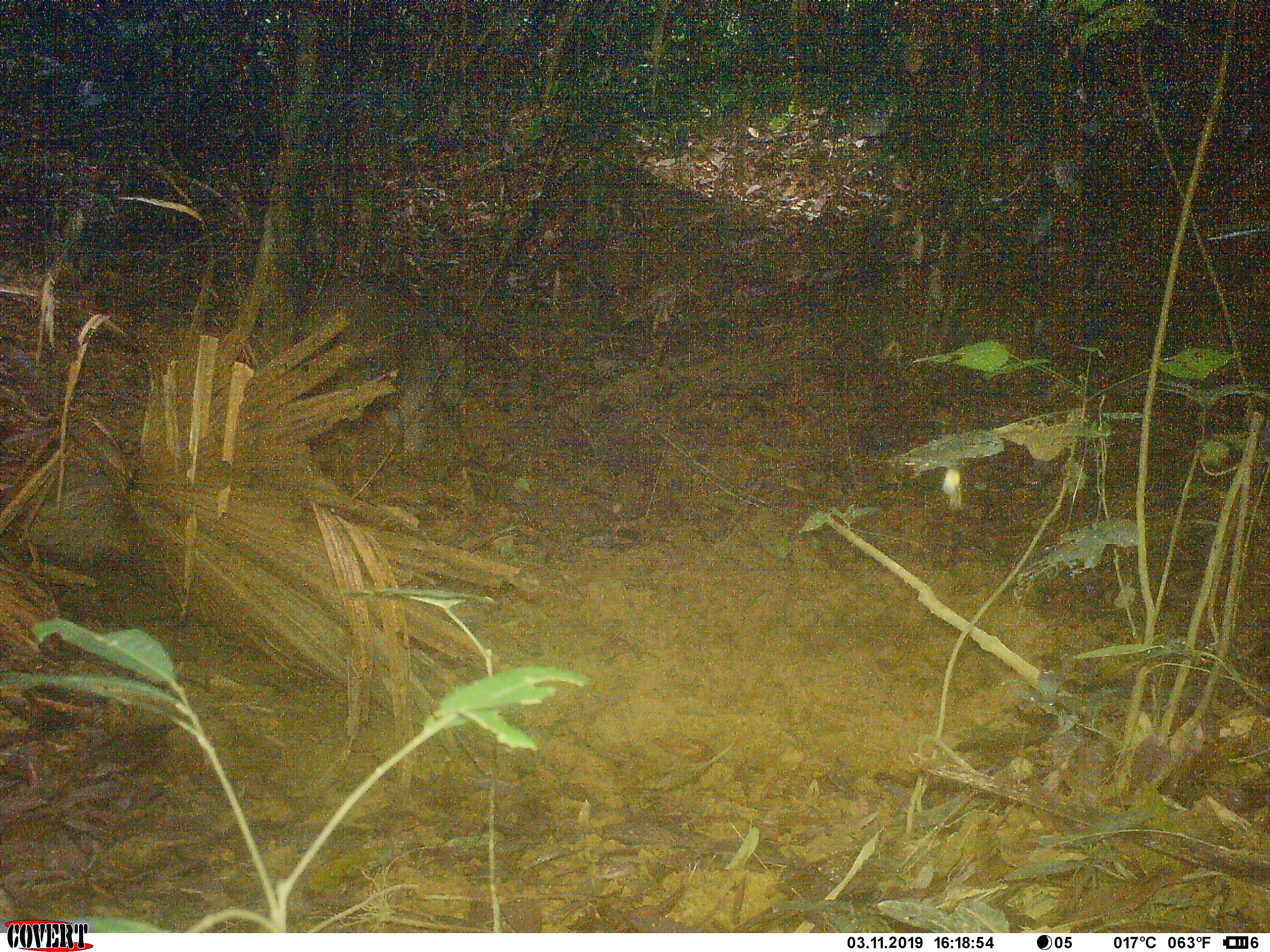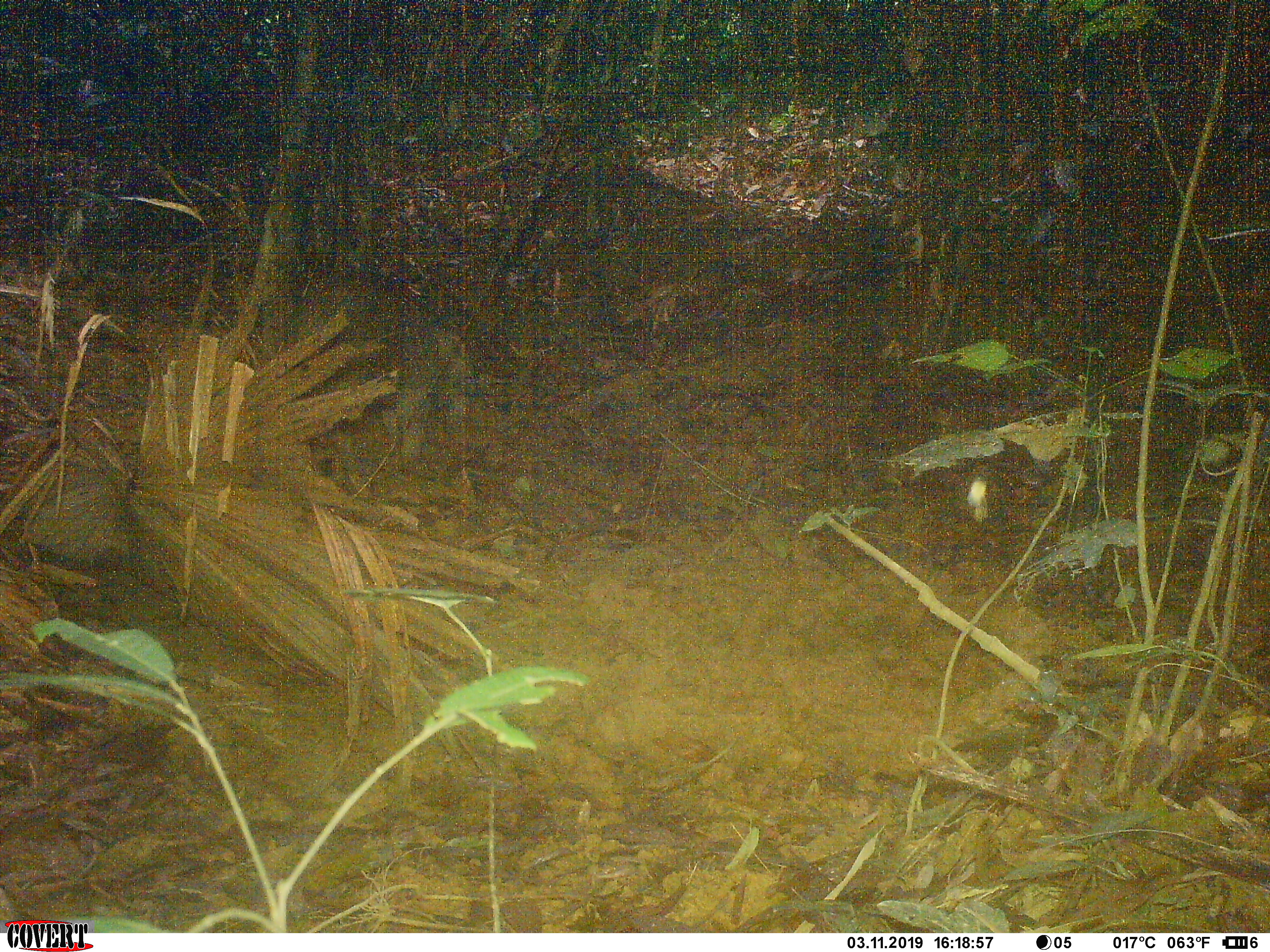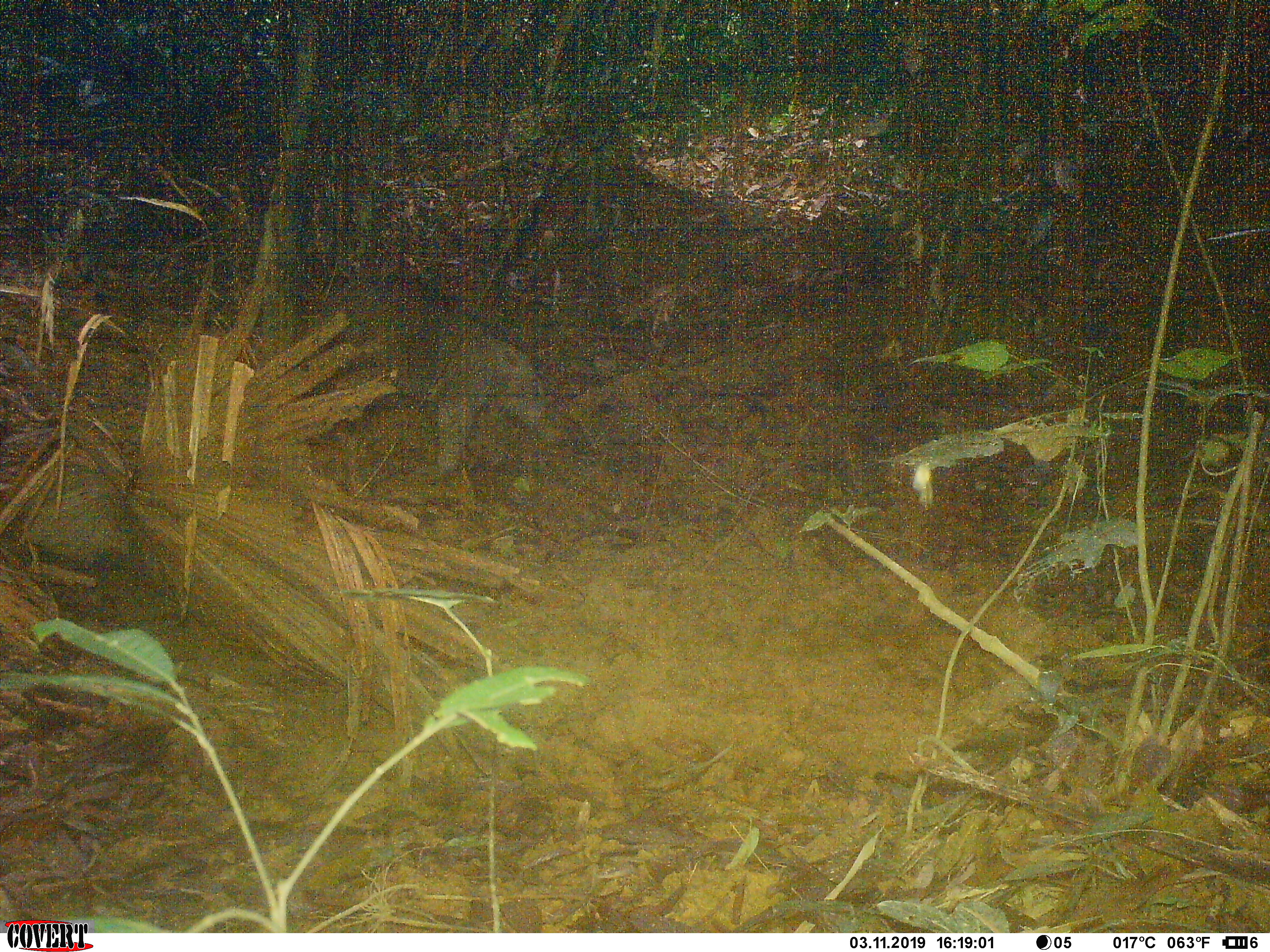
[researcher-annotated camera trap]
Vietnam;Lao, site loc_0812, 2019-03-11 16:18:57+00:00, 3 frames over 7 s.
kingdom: Animalia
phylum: Chordata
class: Mammalia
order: Artiodactyla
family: Suidae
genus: Sus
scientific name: Sus scrofa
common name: eurasian wild pig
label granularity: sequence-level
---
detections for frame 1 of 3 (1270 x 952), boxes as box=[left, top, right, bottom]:
eurasian wild pig: box=[305, 274, 434, 465]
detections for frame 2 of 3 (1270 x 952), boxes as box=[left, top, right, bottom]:
eurasian wild pig: box=[296, 282, 469, 458]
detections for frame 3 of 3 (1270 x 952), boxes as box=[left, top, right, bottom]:
eurasian wild pig: box=[292, 274, 561, 472]